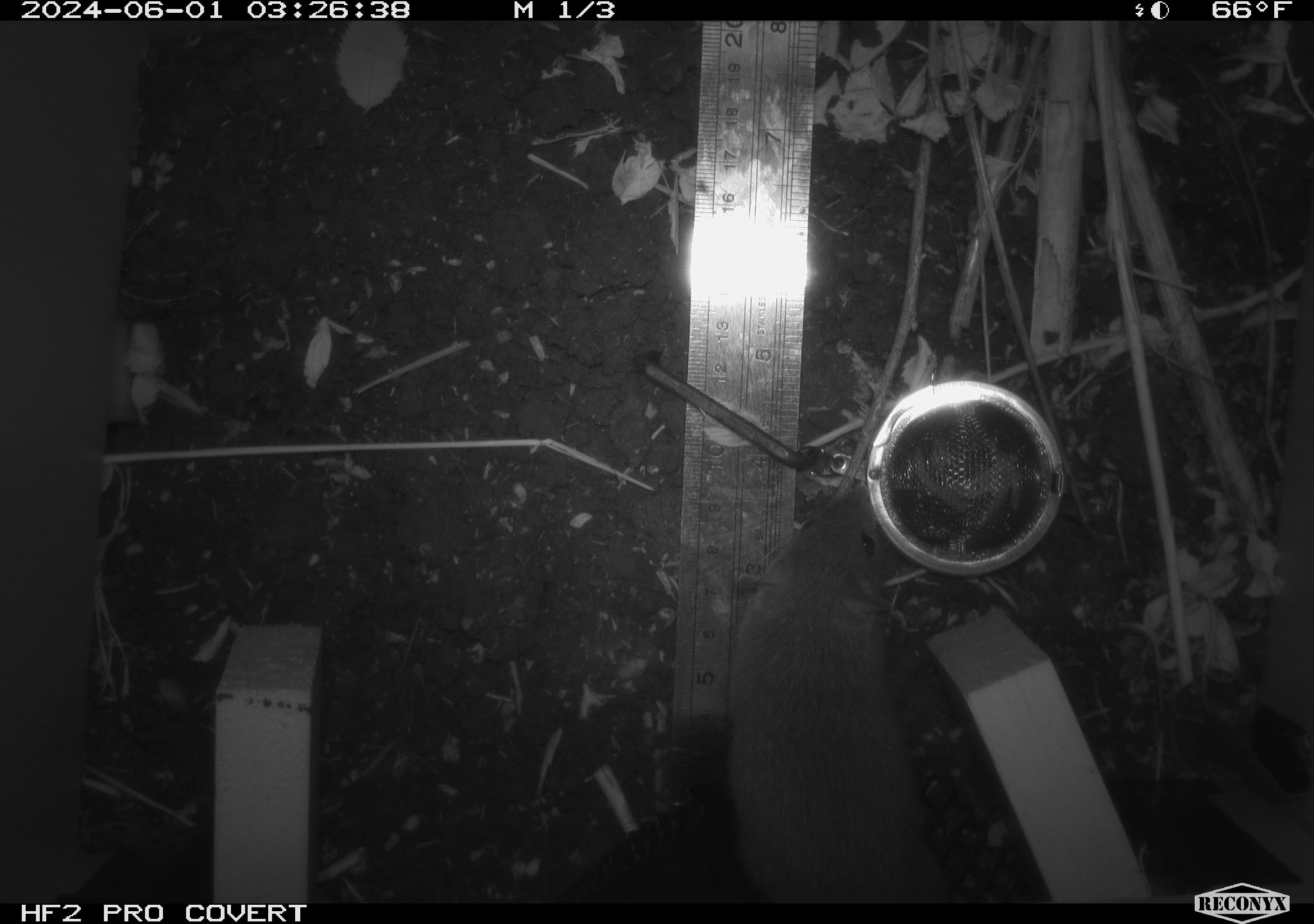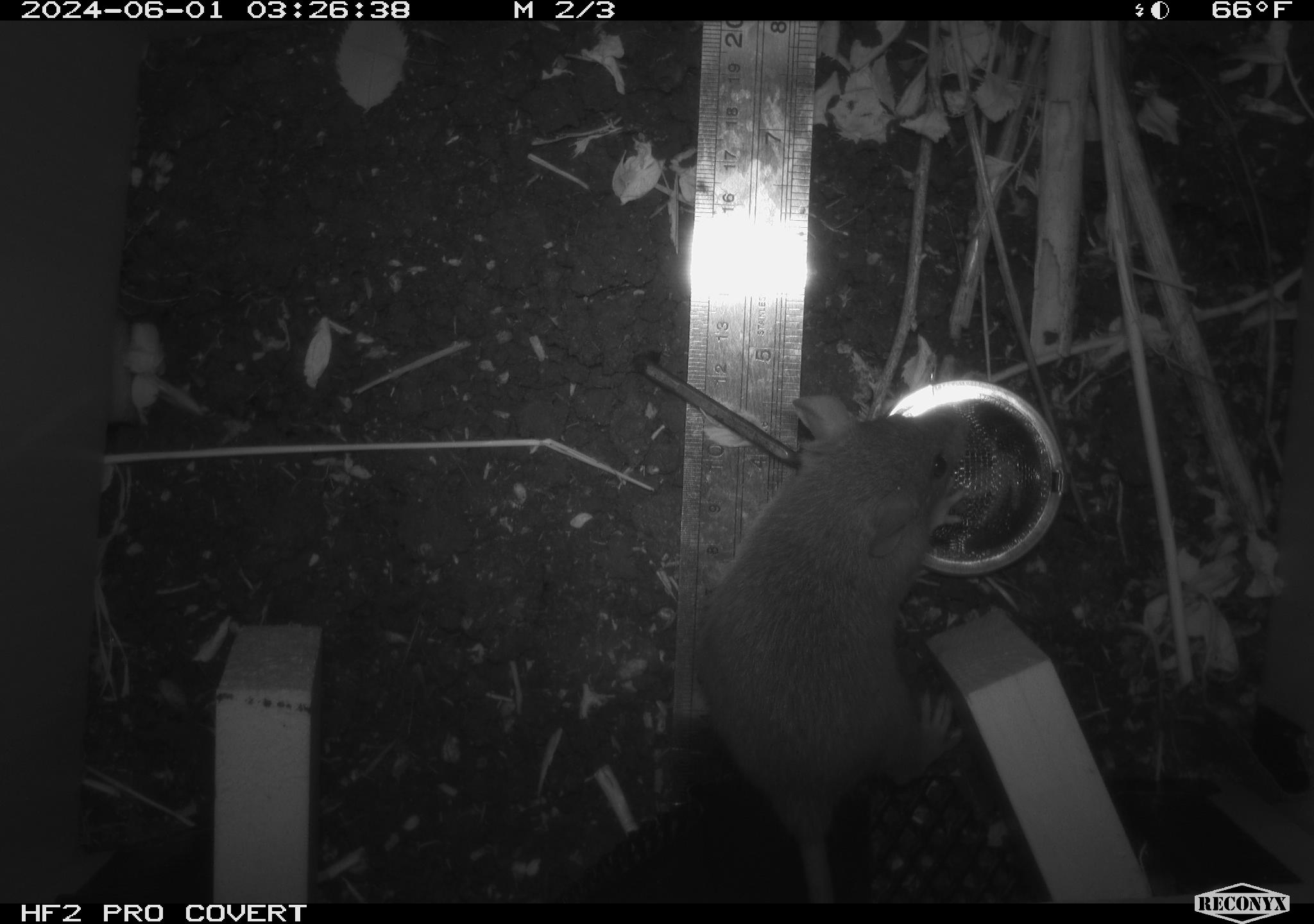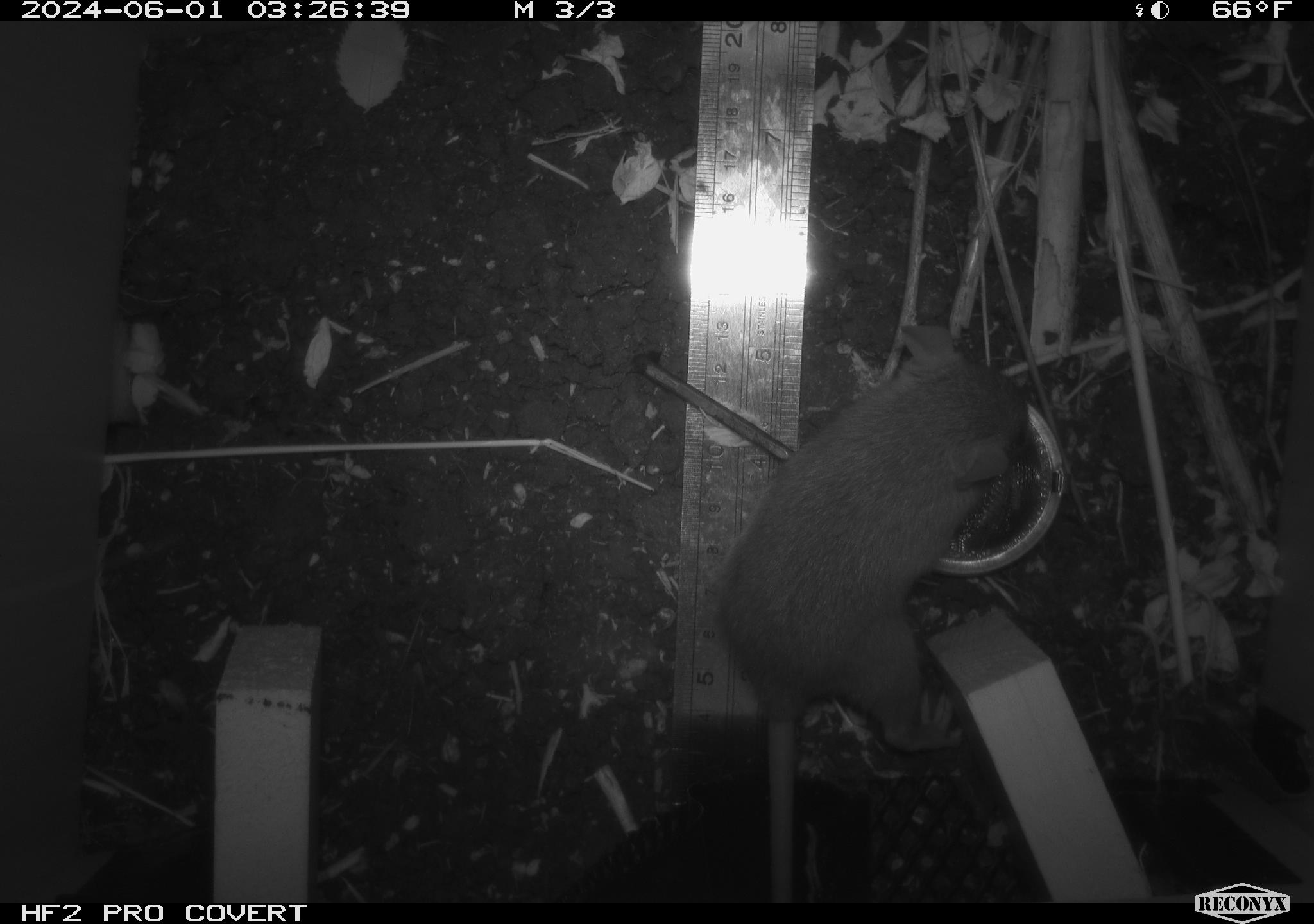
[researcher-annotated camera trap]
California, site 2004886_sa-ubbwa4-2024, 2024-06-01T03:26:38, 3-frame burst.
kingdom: Animalia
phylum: Chordata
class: Mammalia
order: Rodentia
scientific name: Rodentia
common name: woodrat or rat or mouse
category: woodrat or rat or mouse species